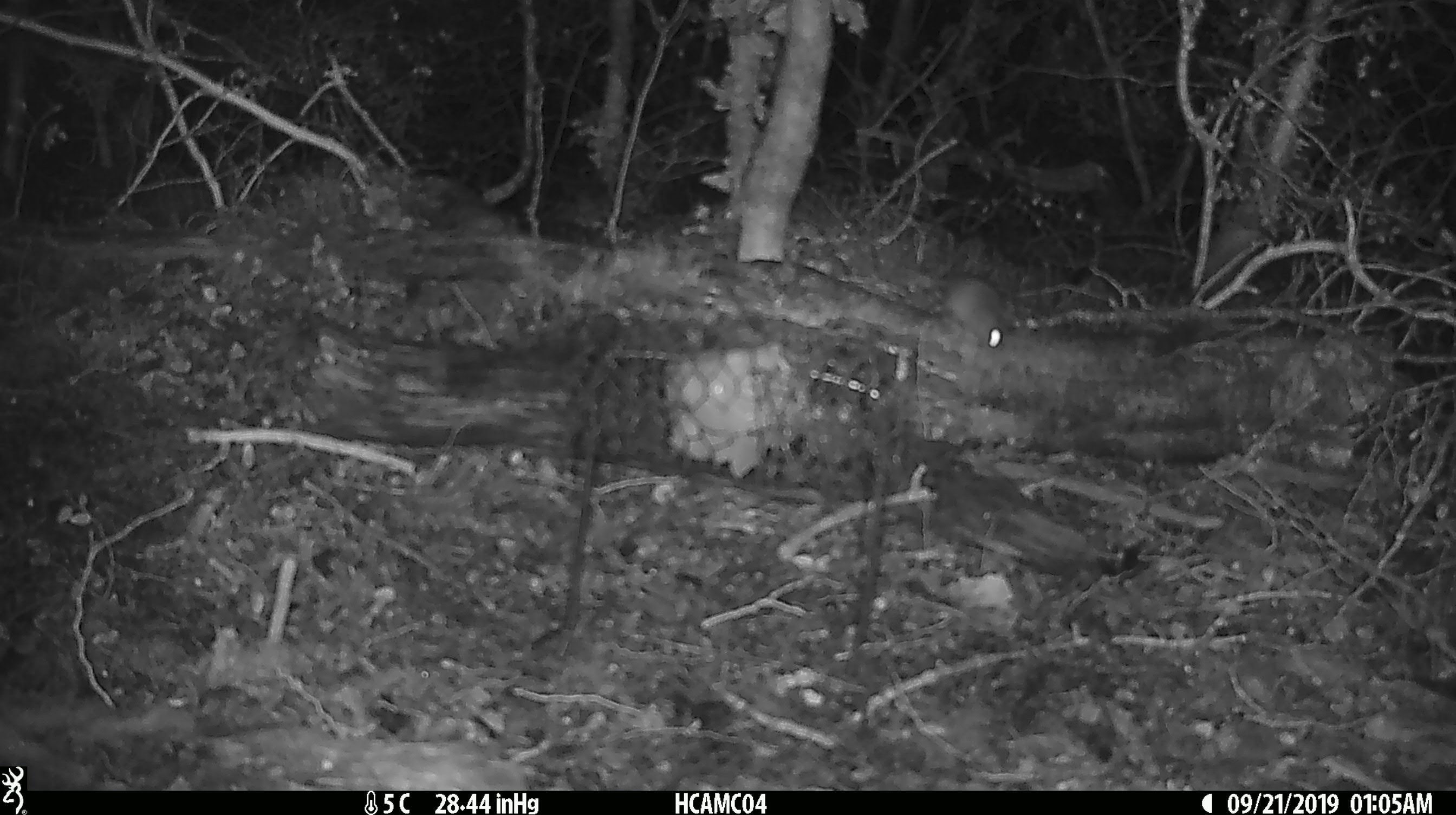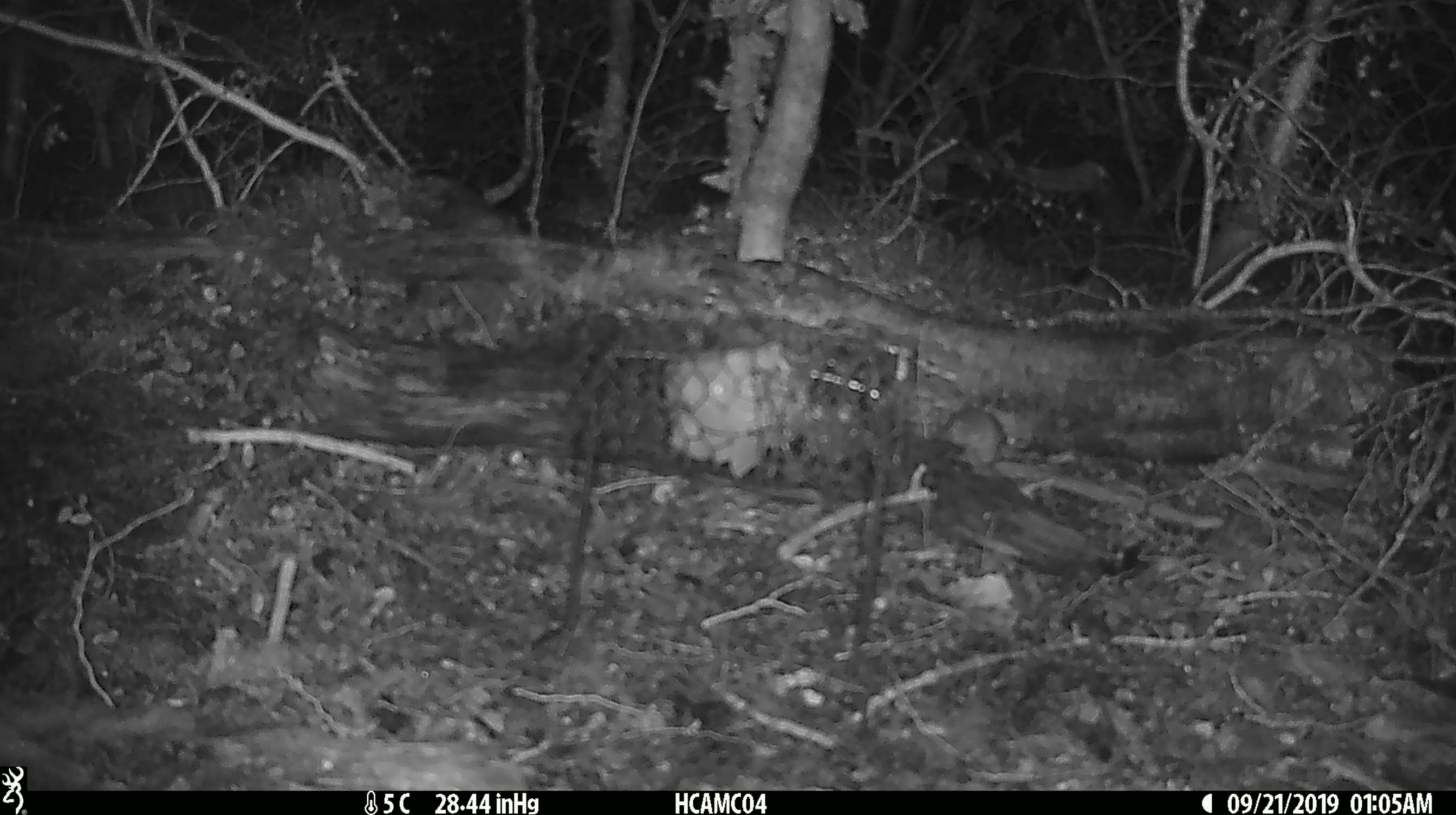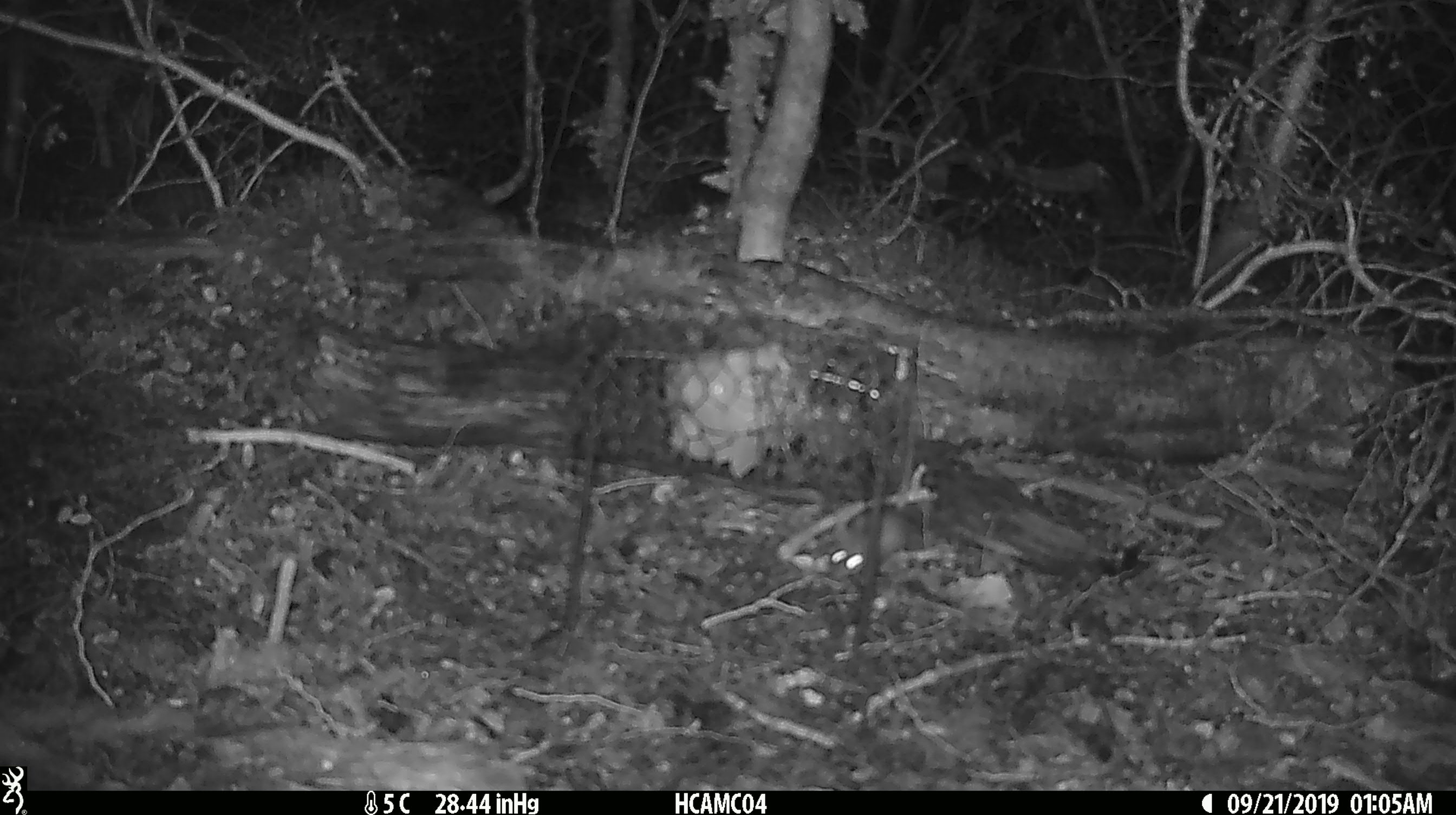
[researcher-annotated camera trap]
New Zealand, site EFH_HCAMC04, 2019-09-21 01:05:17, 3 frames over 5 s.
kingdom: Animalia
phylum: Chordata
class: Mammalia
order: Rodentia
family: Muridae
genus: Mus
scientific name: Mus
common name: mouse